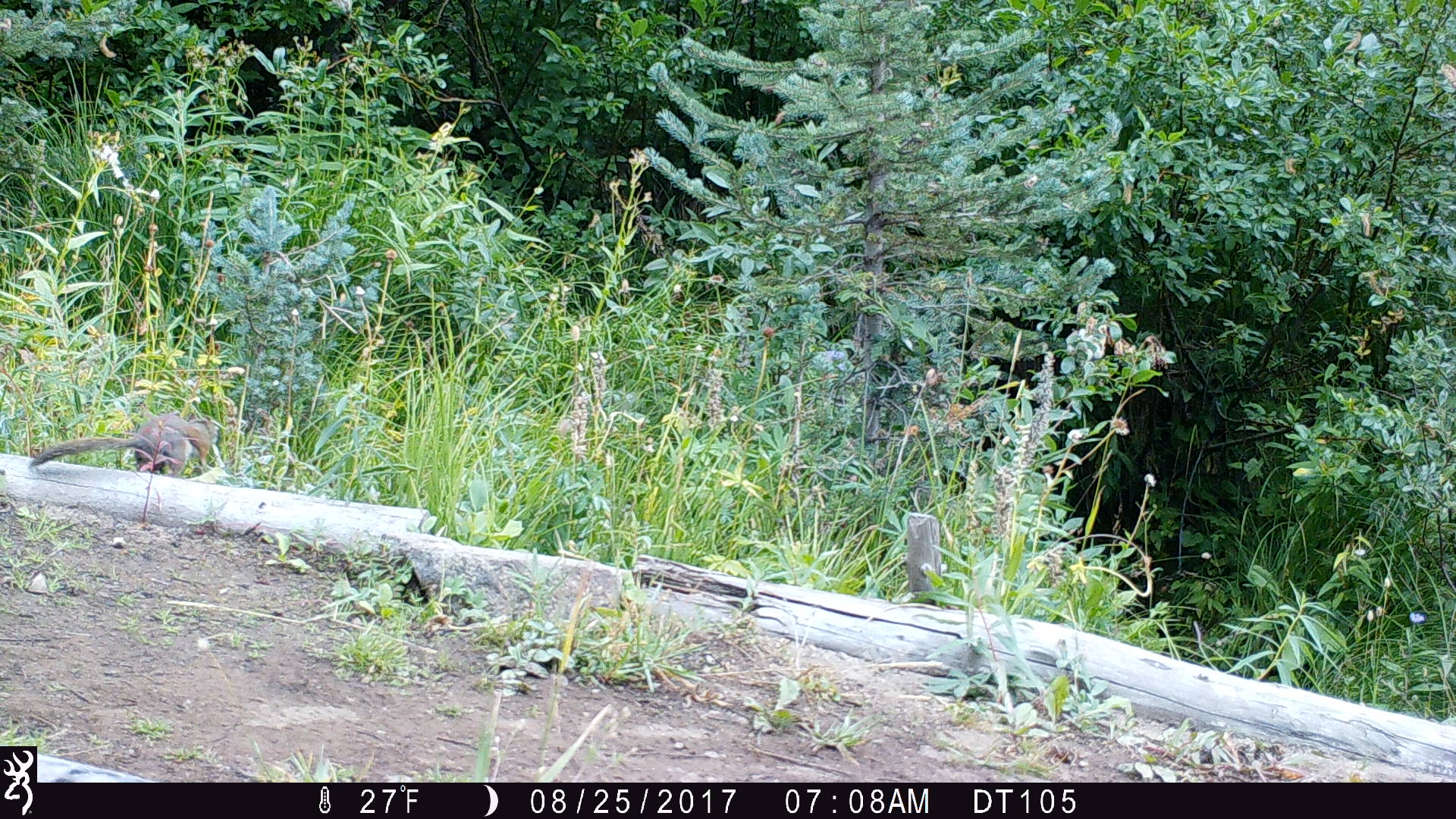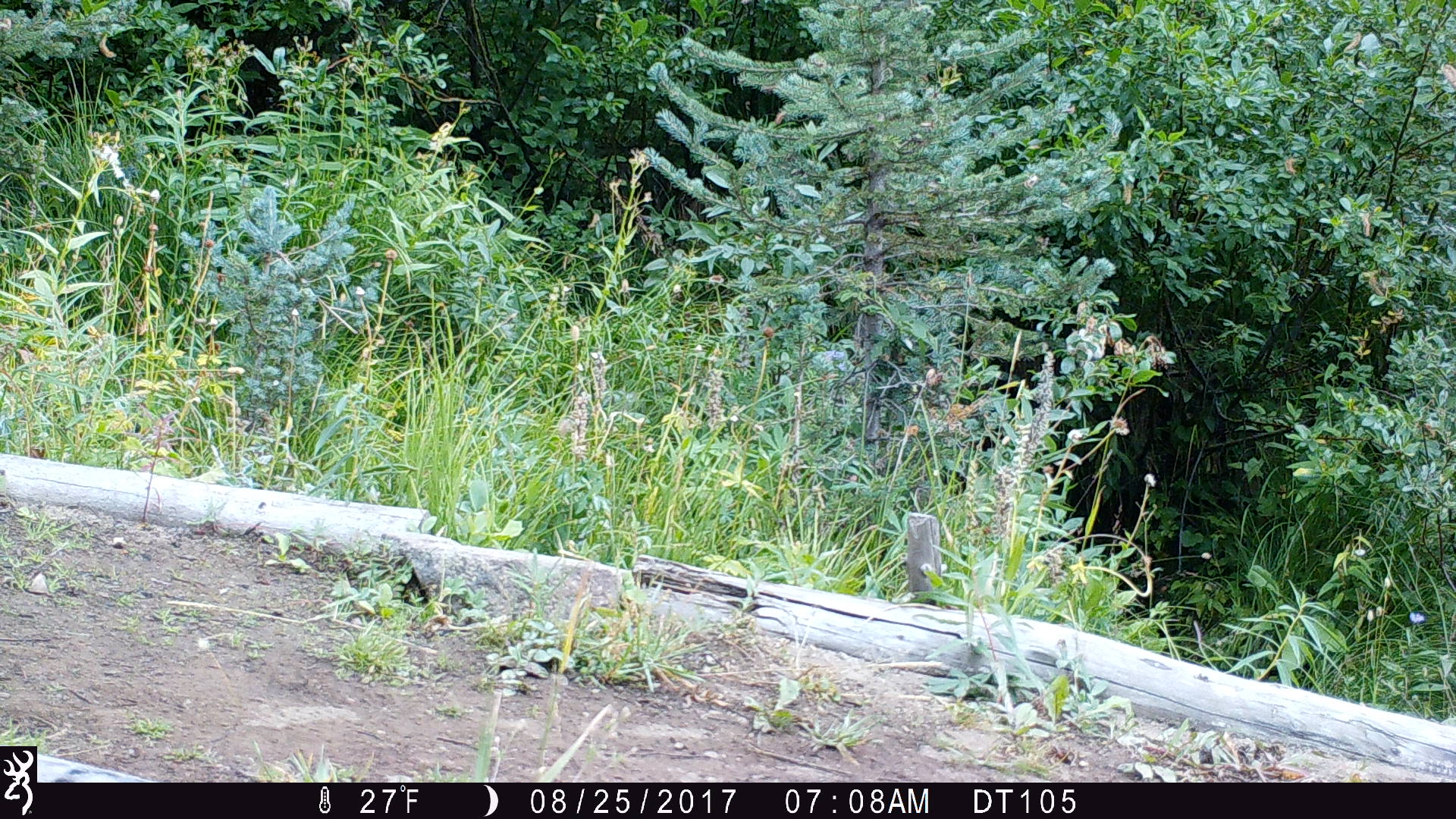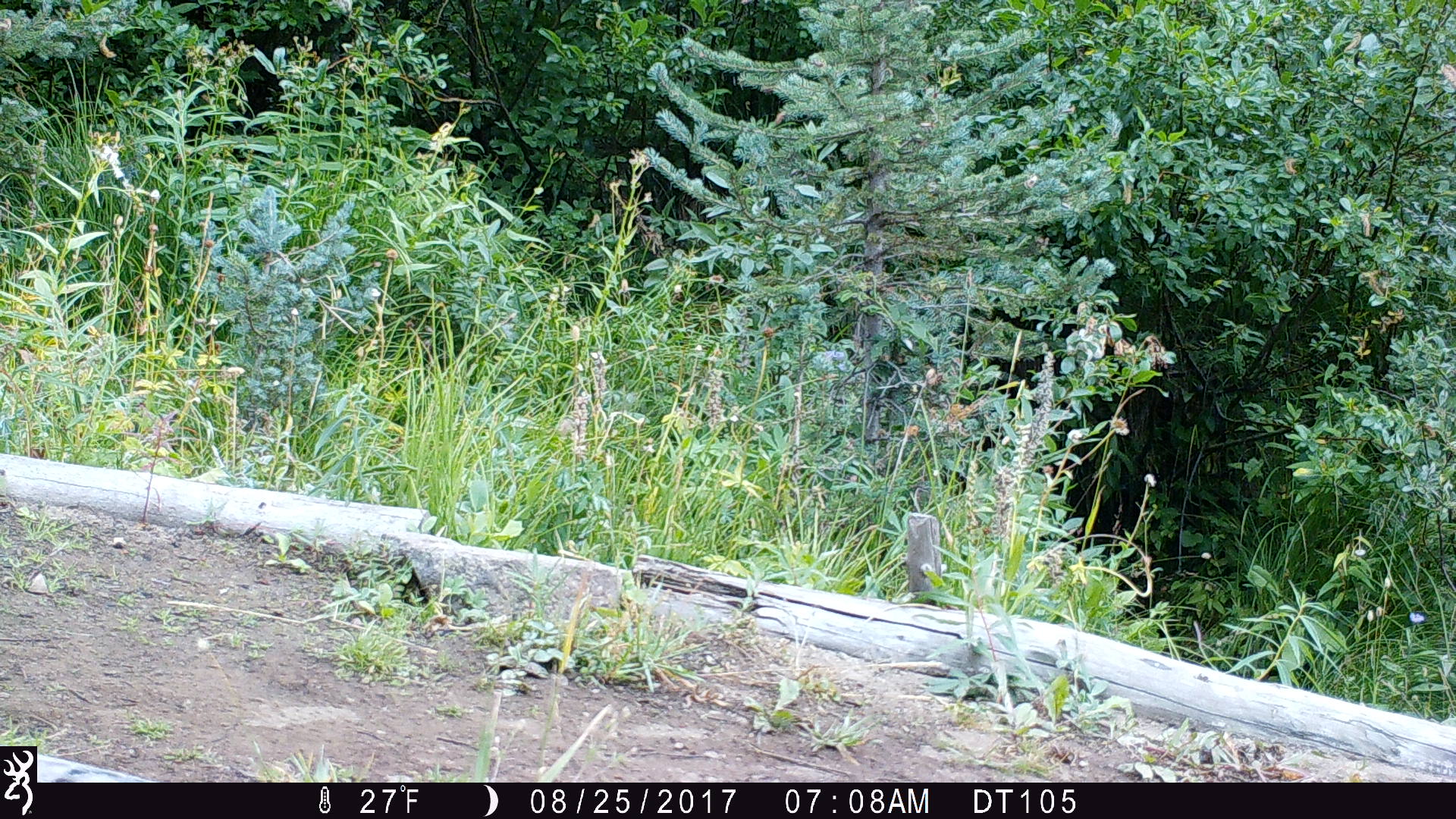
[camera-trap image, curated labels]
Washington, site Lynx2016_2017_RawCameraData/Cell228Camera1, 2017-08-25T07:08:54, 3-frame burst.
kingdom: Animalia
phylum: Chordata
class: Mammalia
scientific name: Mammalia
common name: small mammal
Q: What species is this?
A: Small mammal (Mammalia).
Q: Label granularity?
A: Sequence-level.